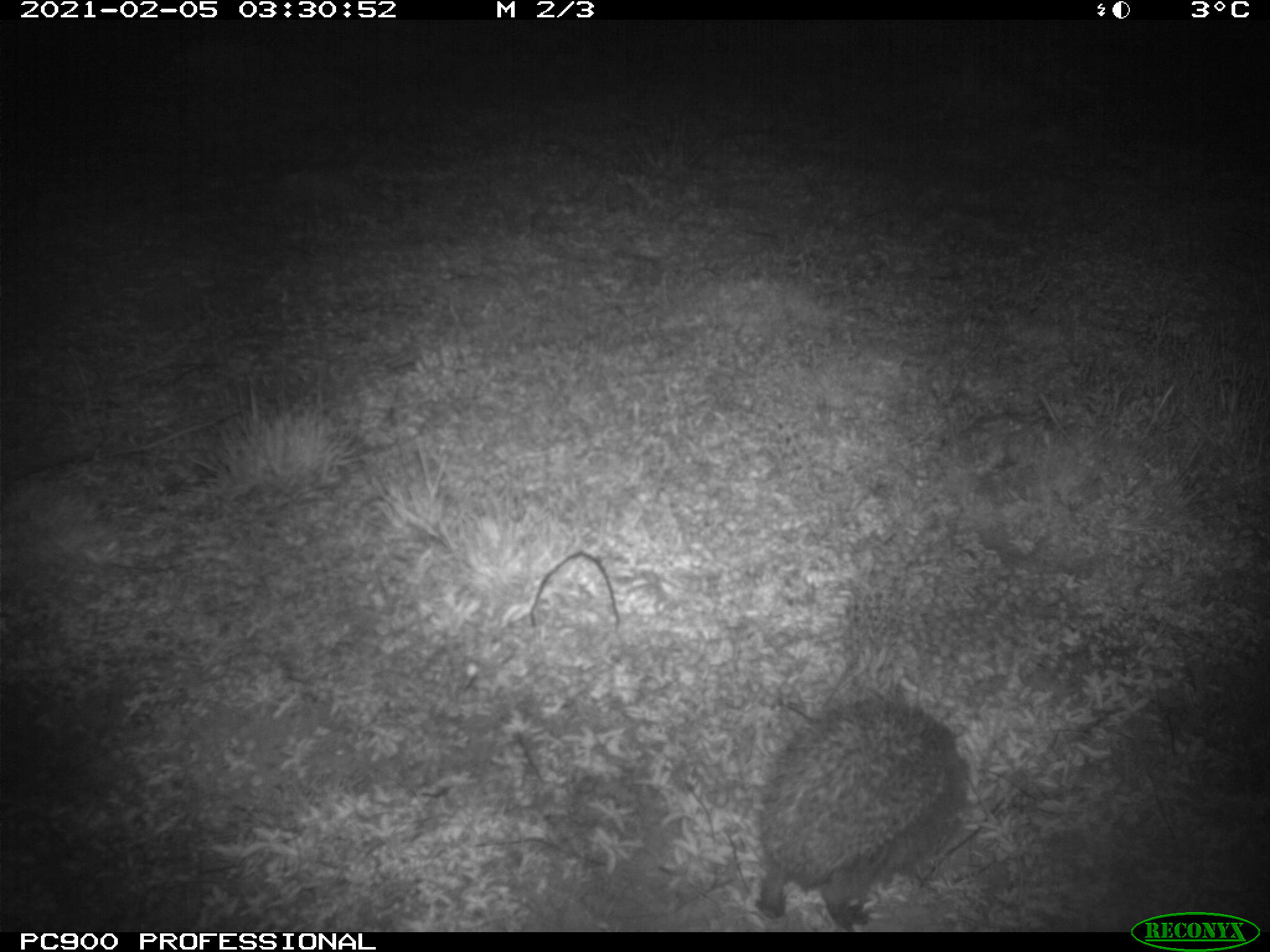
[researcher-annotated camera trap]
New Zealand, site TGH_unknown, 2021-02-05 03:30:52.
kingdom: Animalia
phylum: Chordata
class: Mammalia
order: Eulipotyphla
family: Erinaceidae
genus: Erinaceus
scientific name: Erinaceus europaeus europaeus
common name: european hedgehog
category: hedgehog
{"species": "hedgehog (european hedgehog) (Erinaceus europaeus europaeus)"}